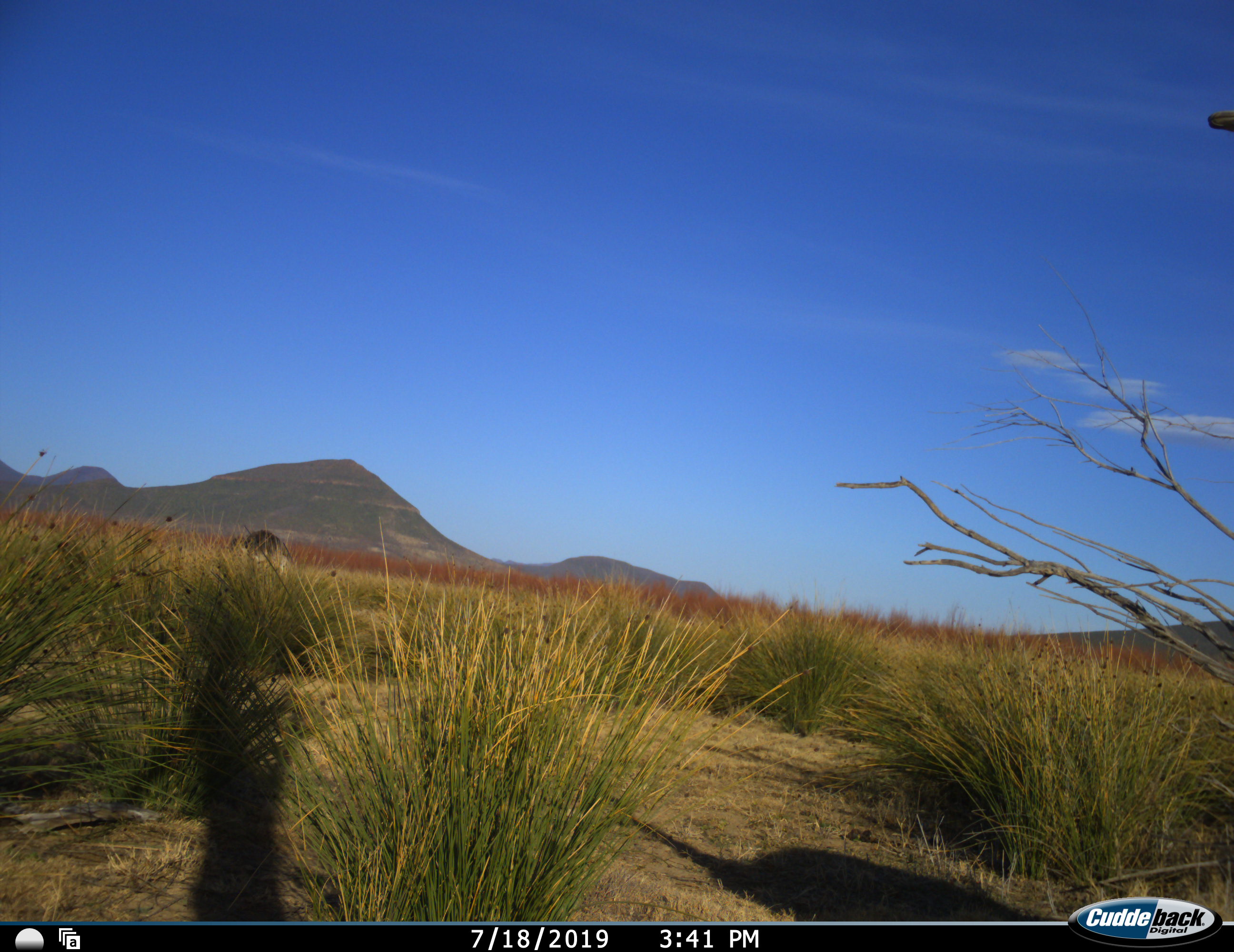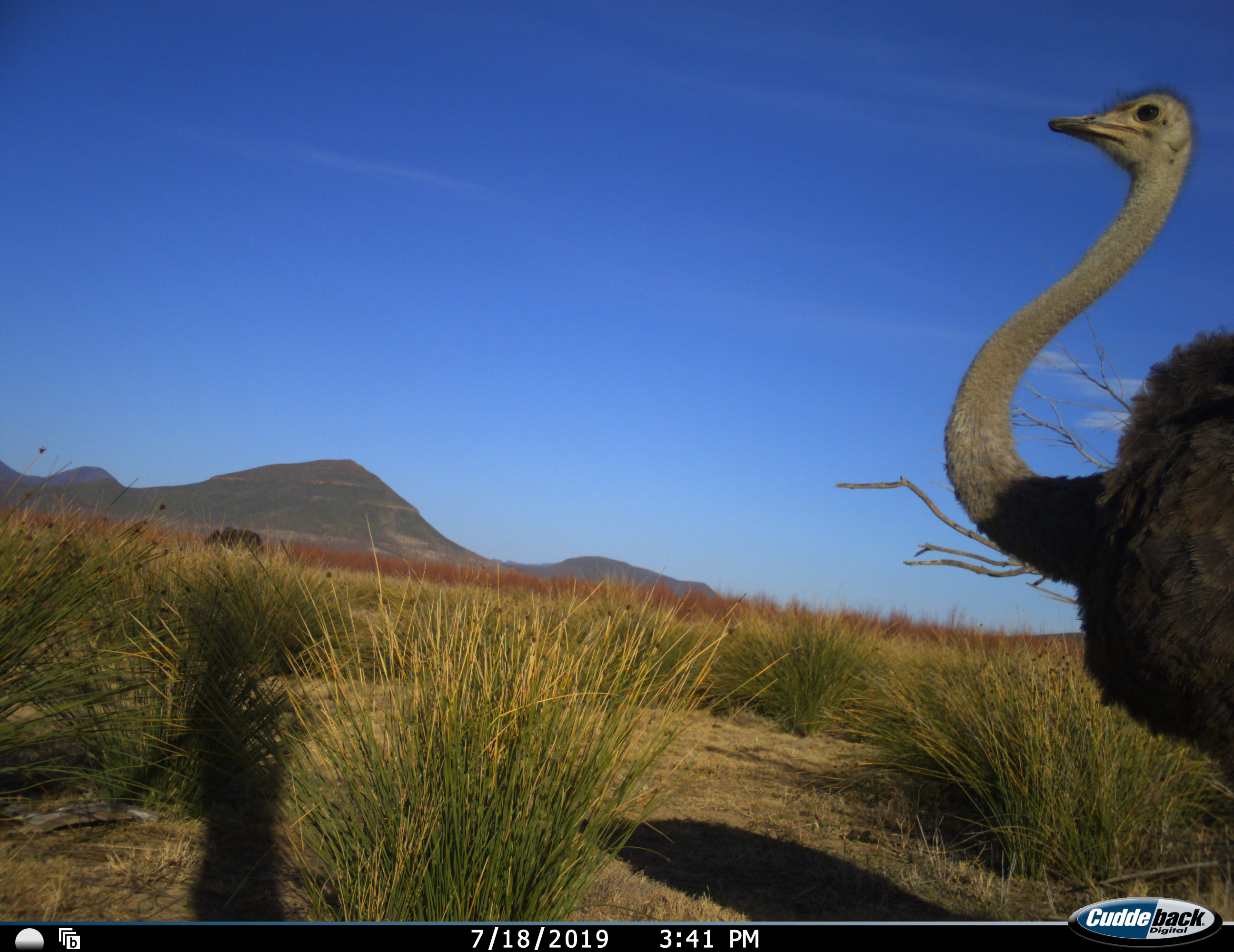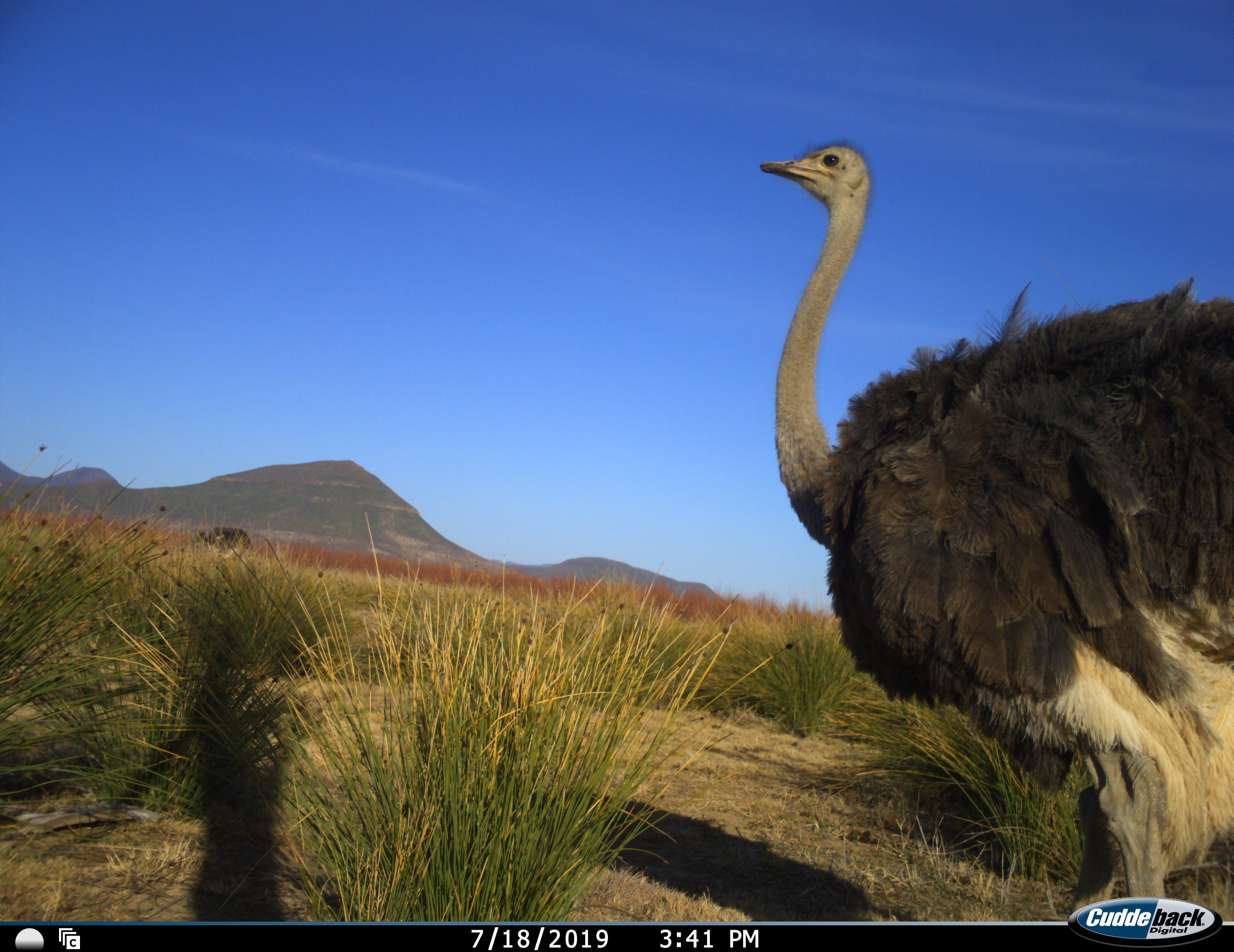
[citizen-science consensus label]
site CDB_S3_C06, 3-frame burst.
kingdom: Animalia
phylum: Chordata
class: Aves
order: Struthioniformes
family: Struthionidae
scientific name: Struthionidae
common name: ostrich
Ostrich (Struthionidae), count 2. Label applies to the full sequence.